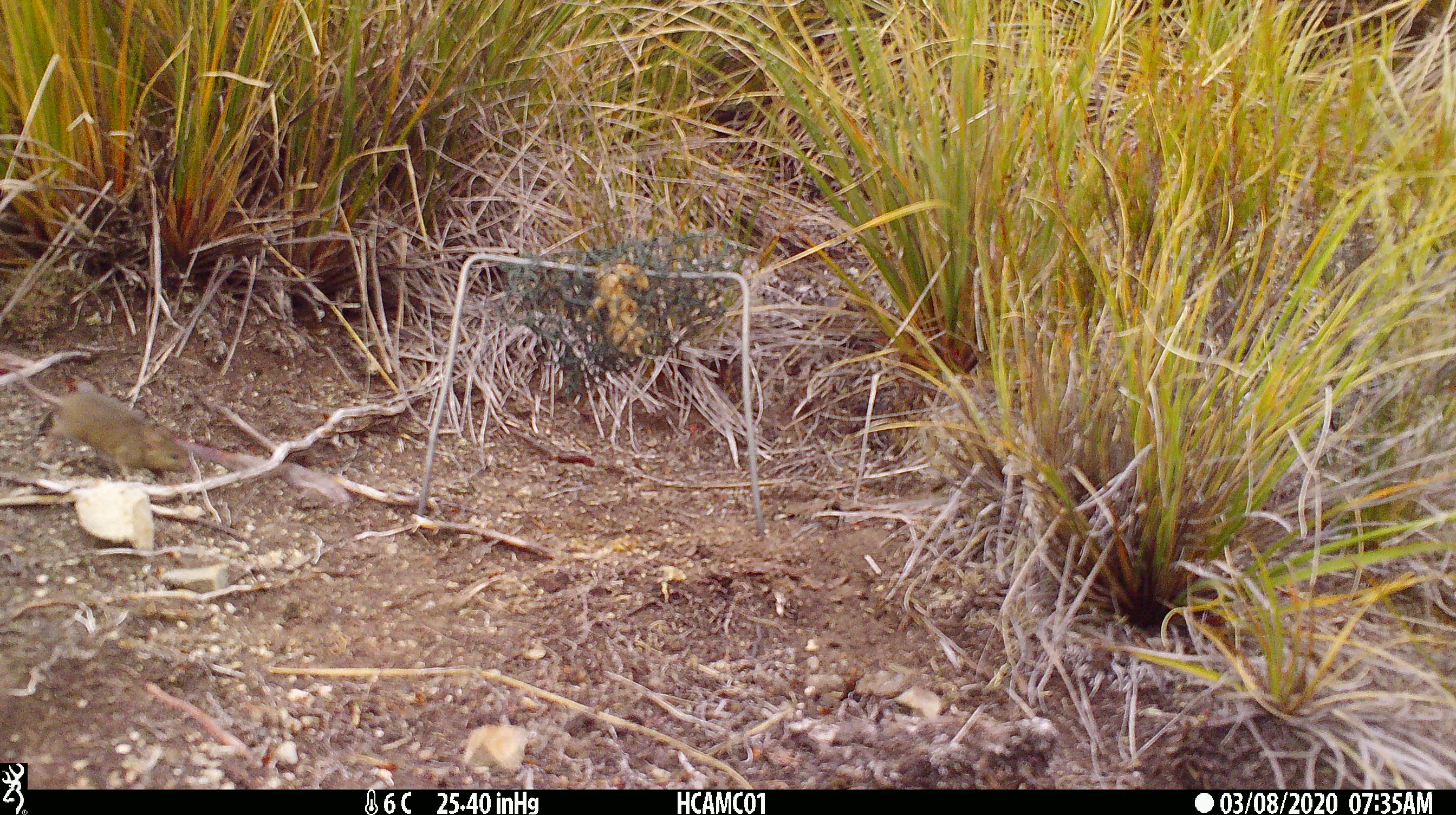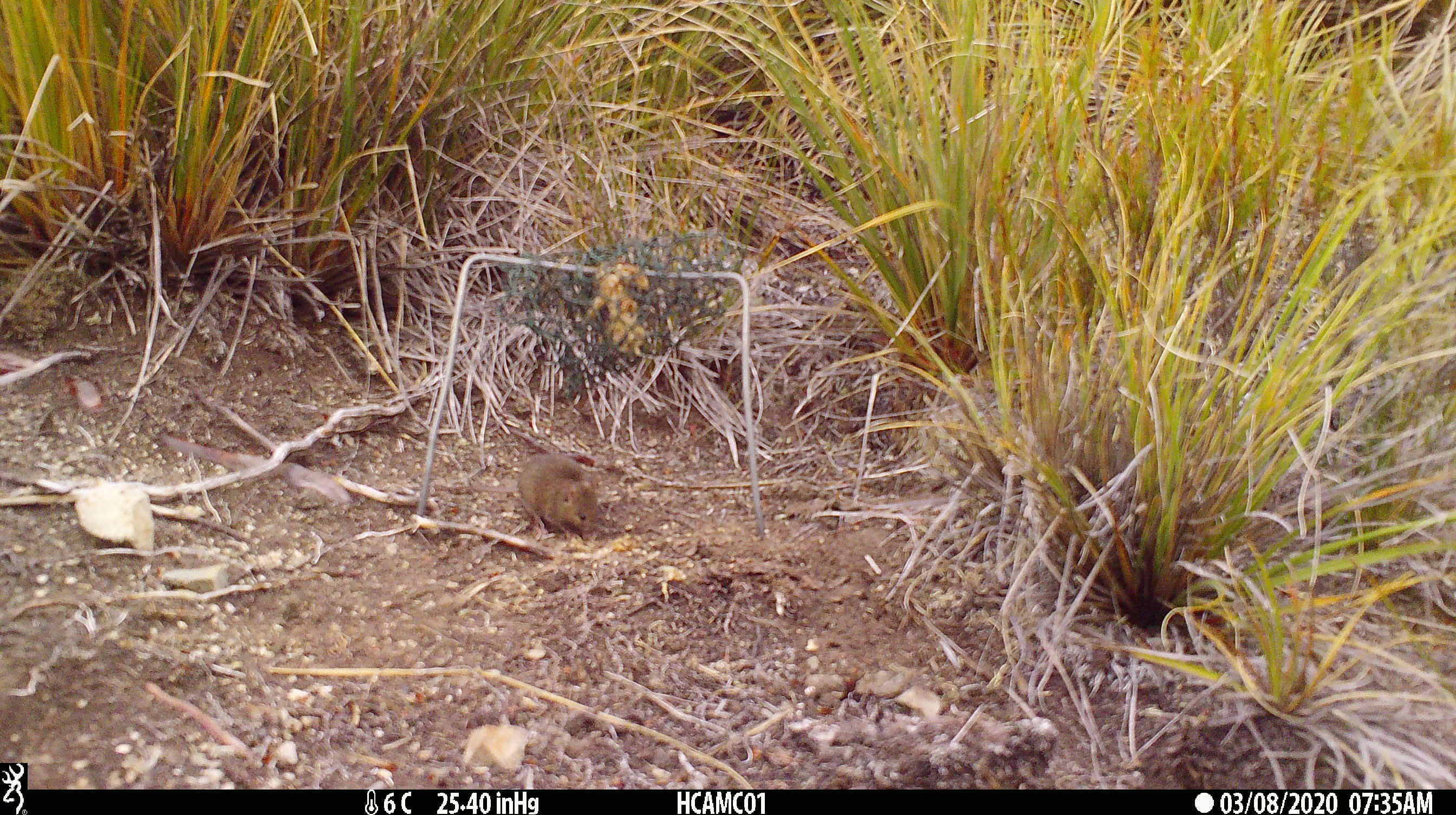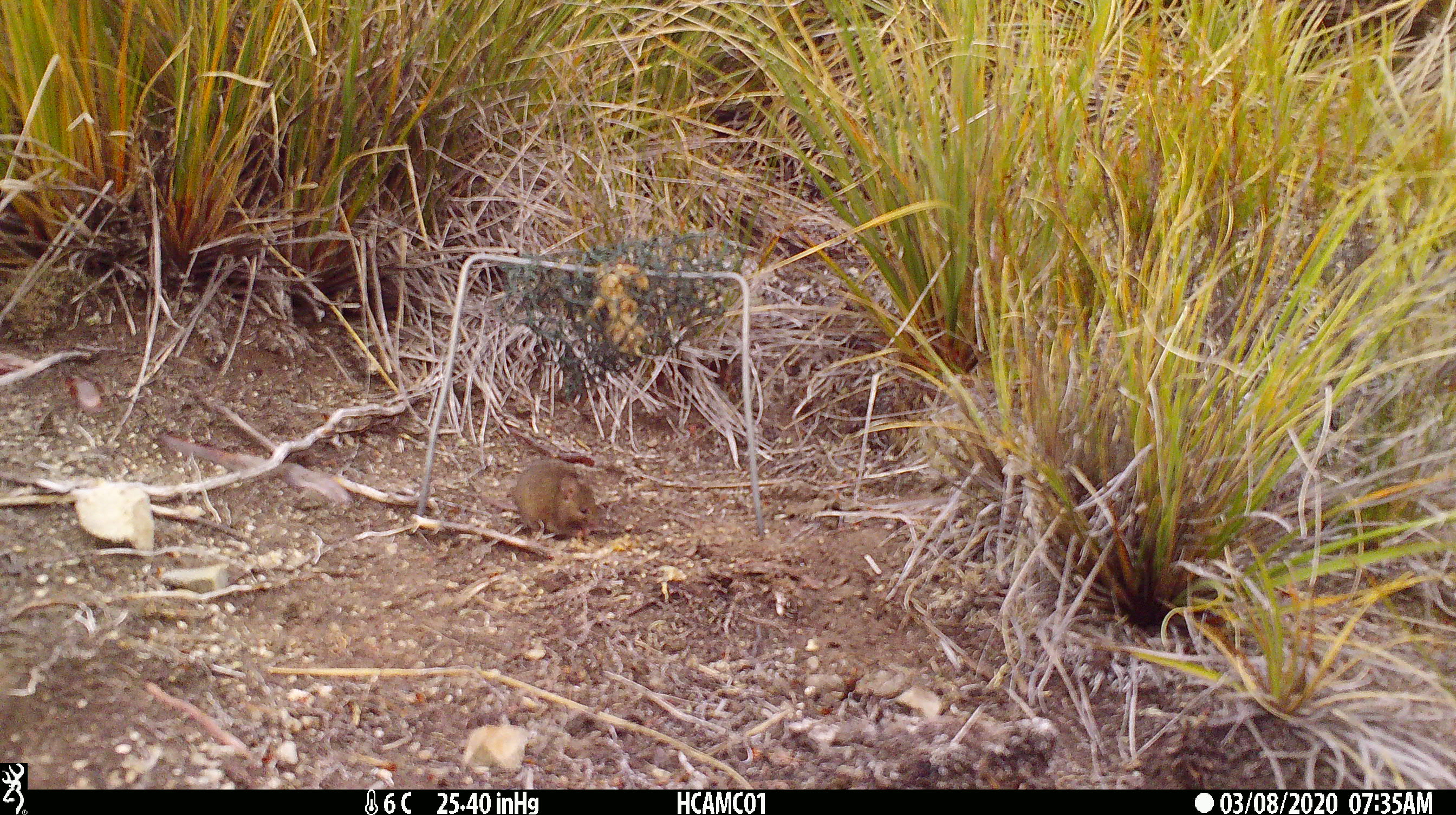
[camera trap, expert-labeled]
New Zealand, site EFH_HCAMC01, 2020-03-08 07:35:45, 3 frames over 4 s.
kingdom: Animalia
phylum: Chordata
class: Mammalia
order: Rodentia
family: Muridae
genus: Mus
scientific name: Mus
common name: mouse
Mouse (Mus).